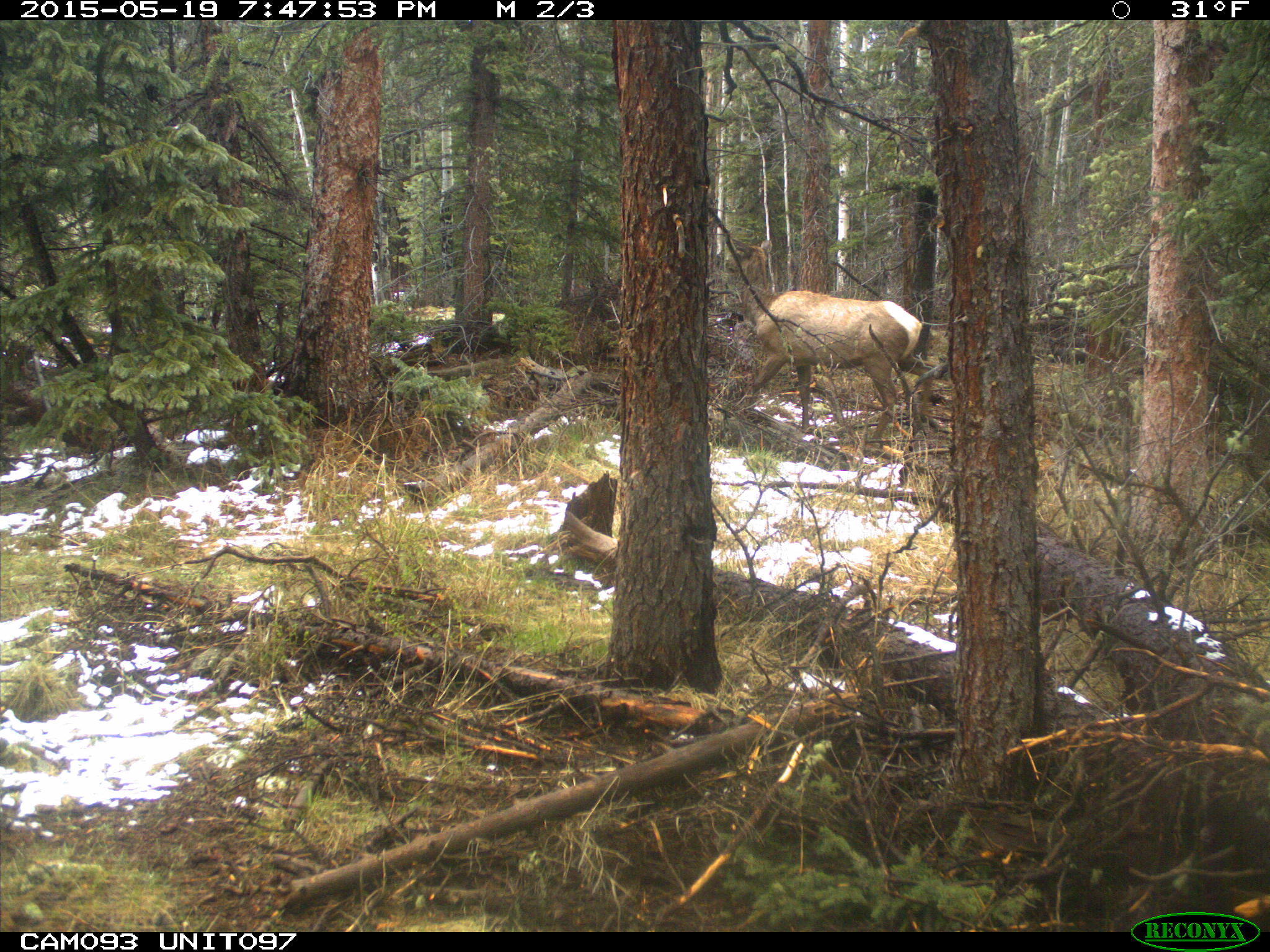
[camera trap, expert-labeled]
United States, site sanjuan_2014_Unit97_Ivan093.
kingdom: Animalia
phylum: Chordata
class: Mammalia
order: Artiodactyla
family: Cervidae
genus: Cervus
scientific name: Cervus elaphus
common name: red deer